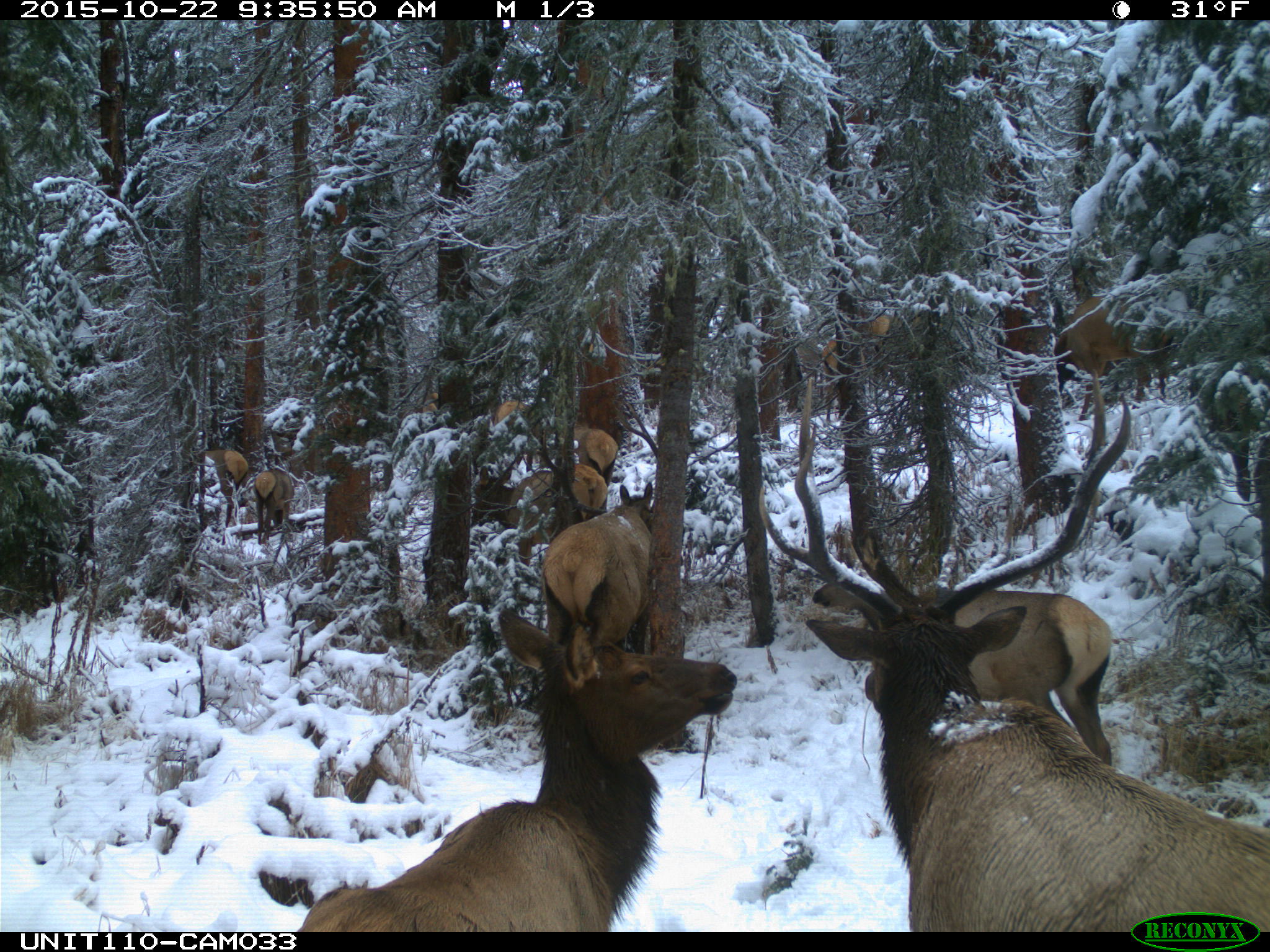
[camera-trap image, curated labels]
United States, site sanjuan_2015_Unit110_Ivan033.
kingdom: Animalia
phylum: Chordata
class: Mammalia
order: Artiodactyla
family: Cervidae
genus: Cervus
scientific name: Cervus elaphus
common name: red deer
Cervus elaphus (red deer).